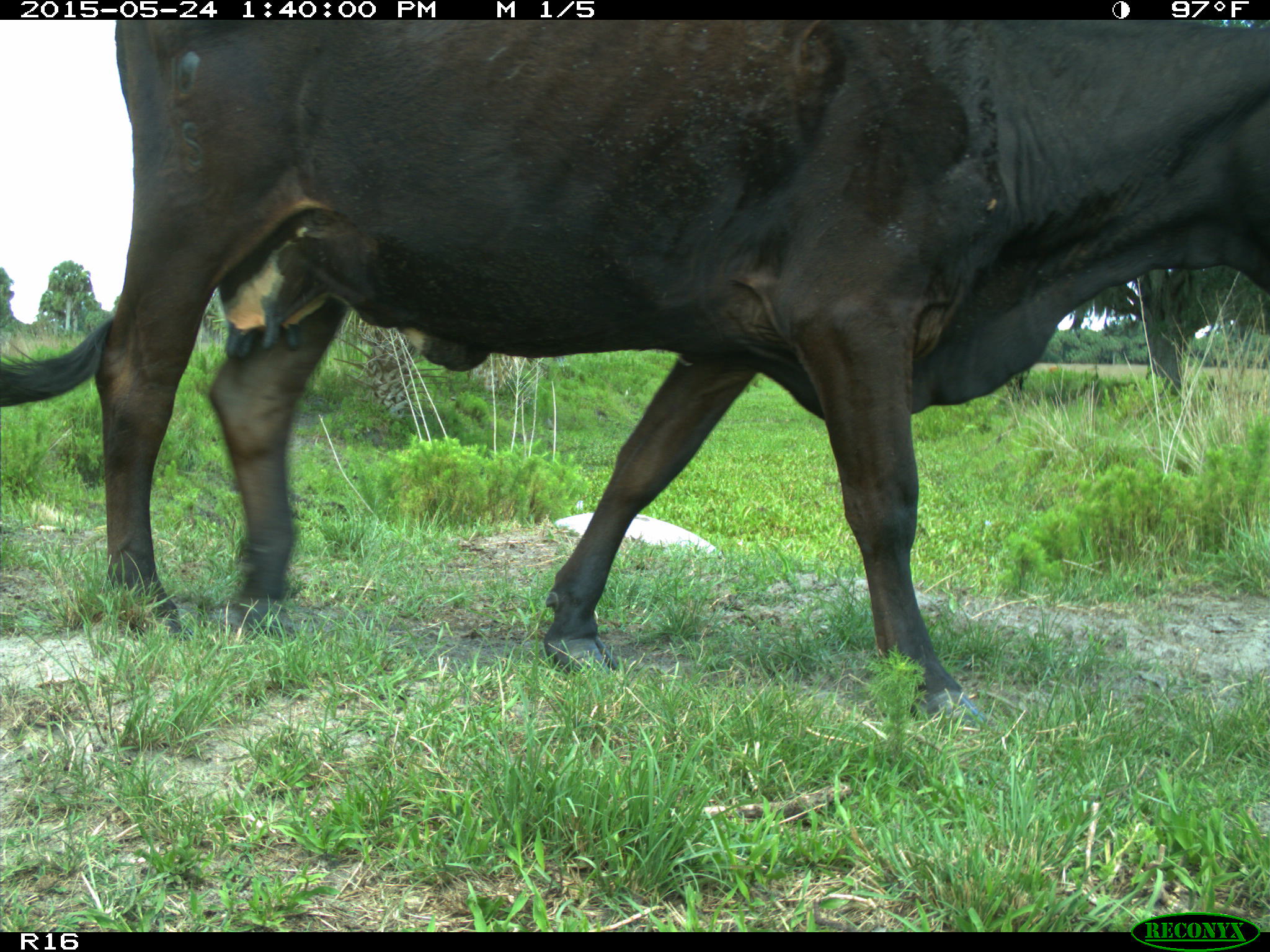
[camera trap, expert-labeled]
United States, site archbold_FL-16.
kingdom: Animalia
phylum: Chordata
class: Mammalia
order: Artiodactyla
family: Bovidae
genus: Bos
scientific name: Bos taurus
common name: domestic cow